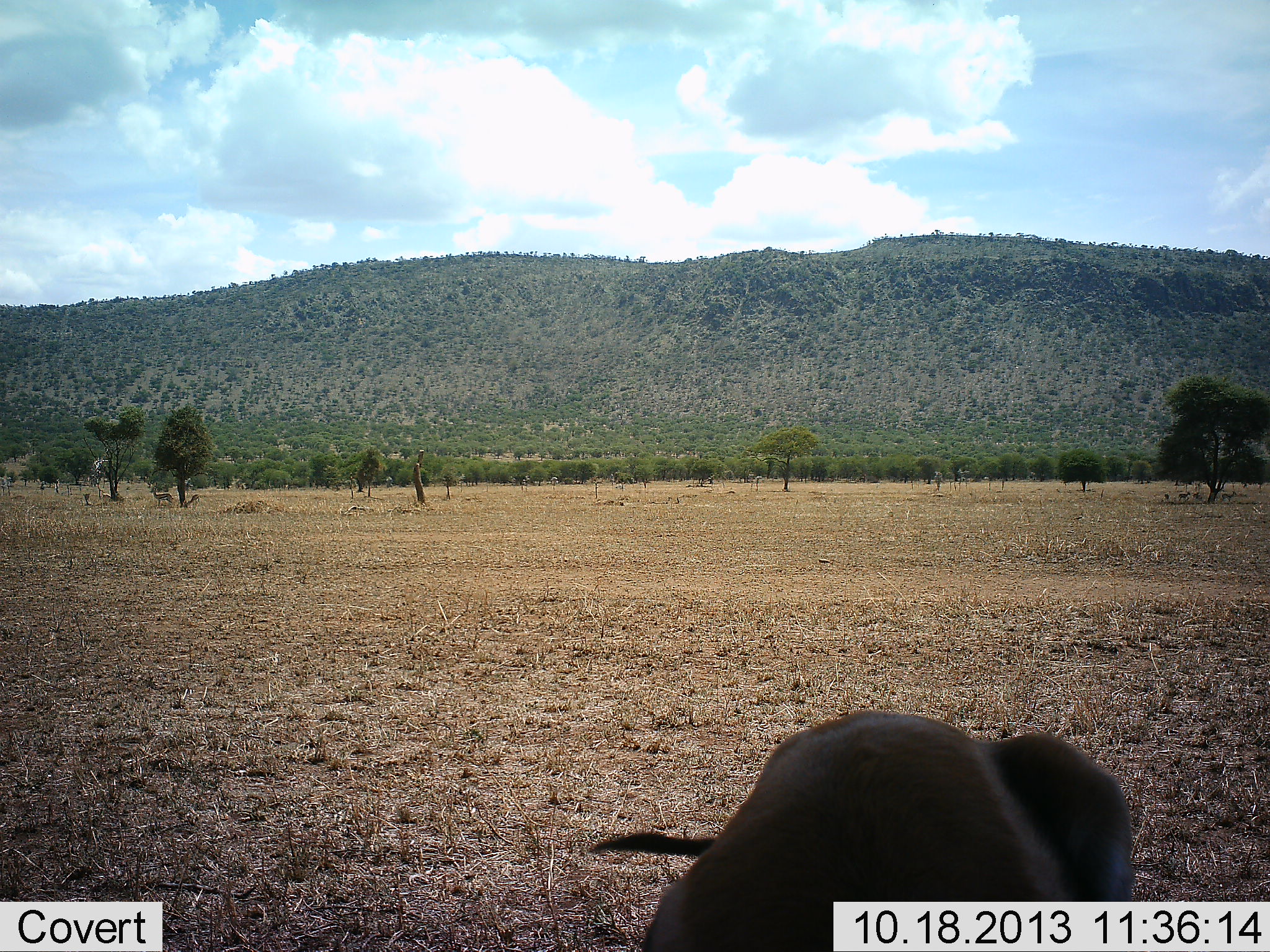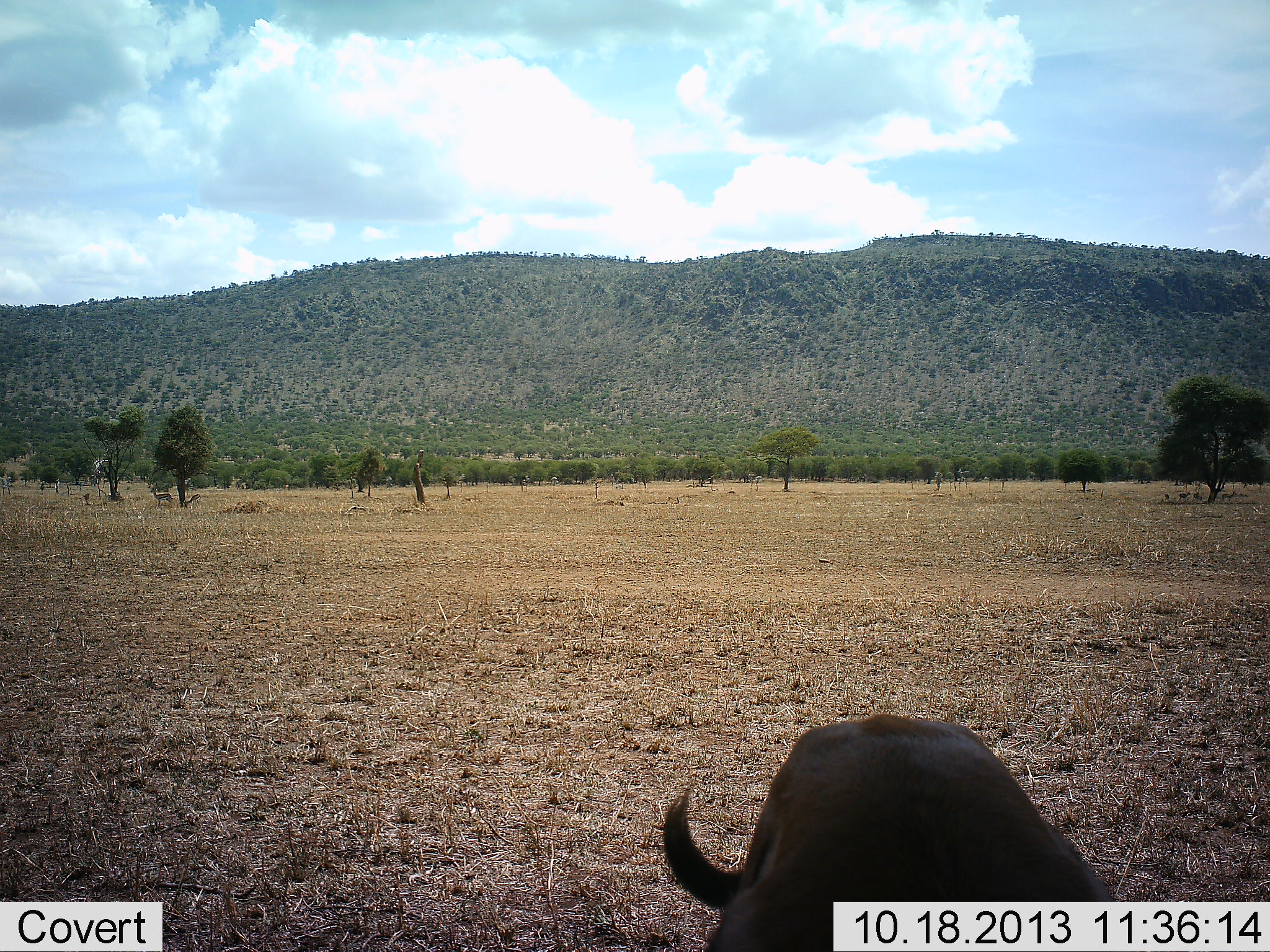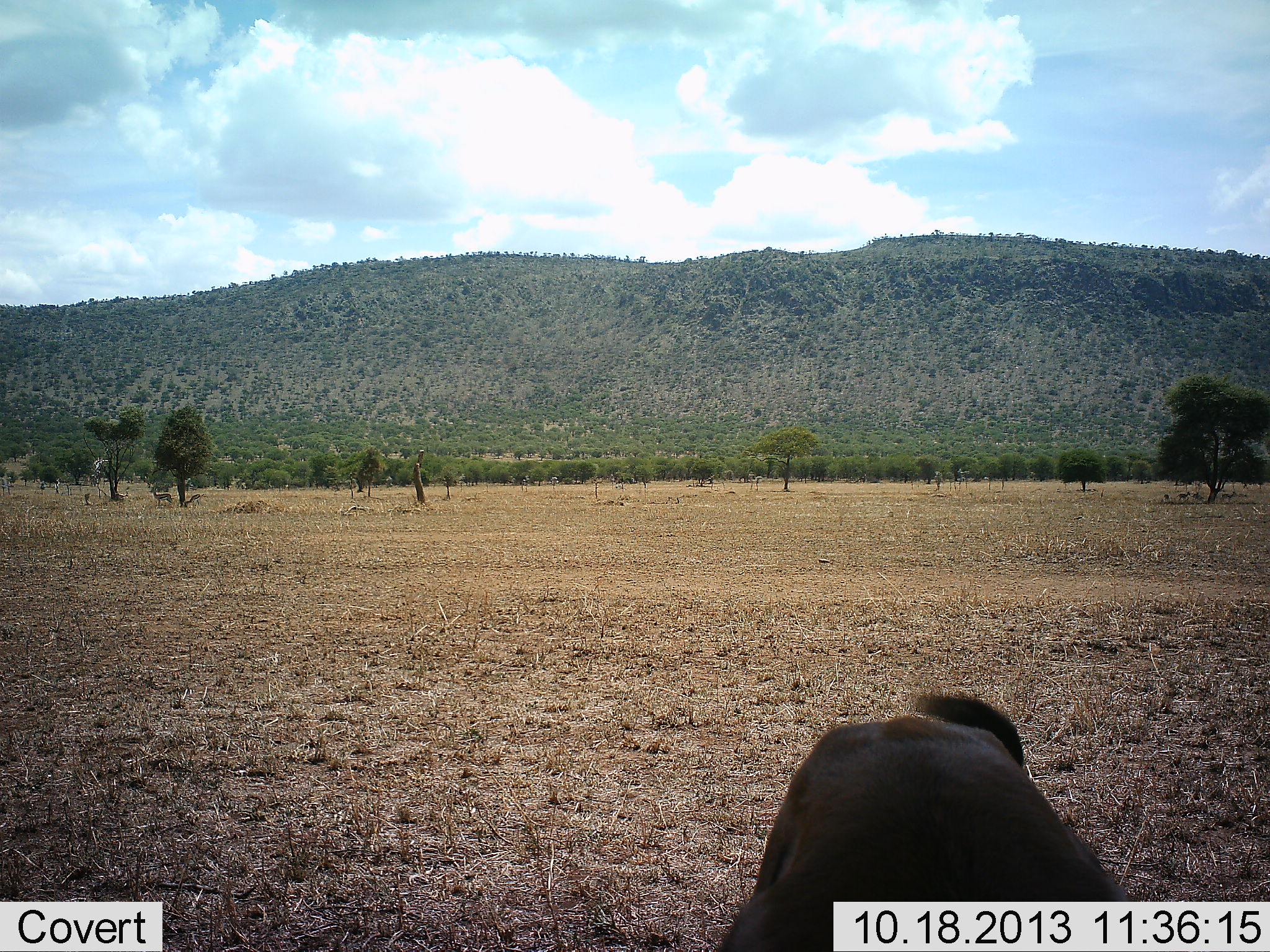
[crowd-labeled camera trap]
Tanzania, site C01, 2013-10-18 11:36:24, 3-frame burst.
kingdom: Animalia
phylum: Chordata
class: Mammalia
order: Artiodactyla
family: Bovidae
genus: Connochaetes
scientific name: Connochaetes taurinus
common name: blue wildebeest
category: wildebeest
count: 1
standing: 75%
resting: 12%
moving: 0%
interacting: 0%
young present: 0%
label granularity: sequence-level